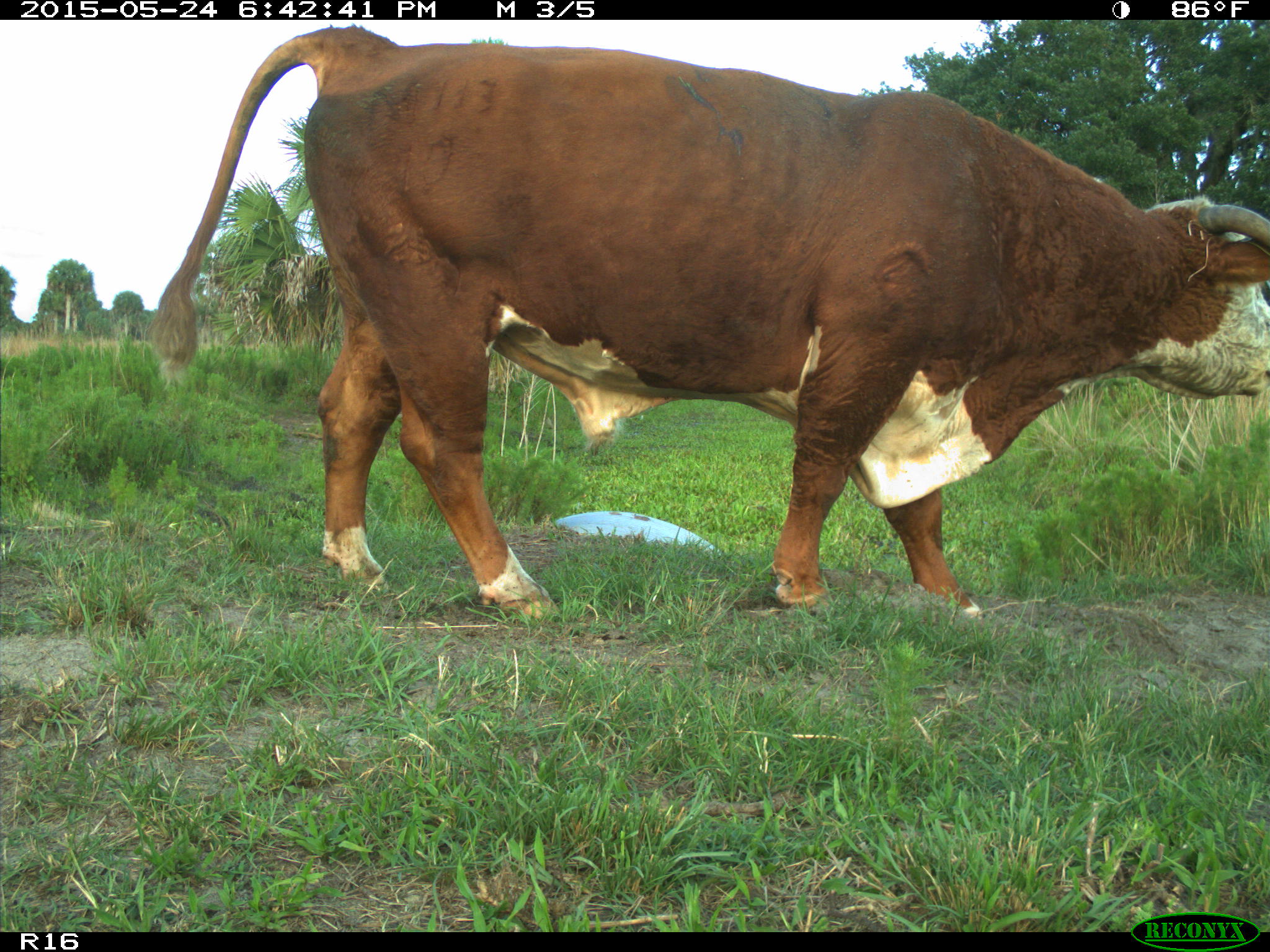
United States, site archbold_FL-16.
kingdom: Animalia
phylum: Chordata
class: Mammalia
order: Artiodactyla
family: Bovidae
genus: Bos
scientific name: Bos taurus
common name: domestic cow